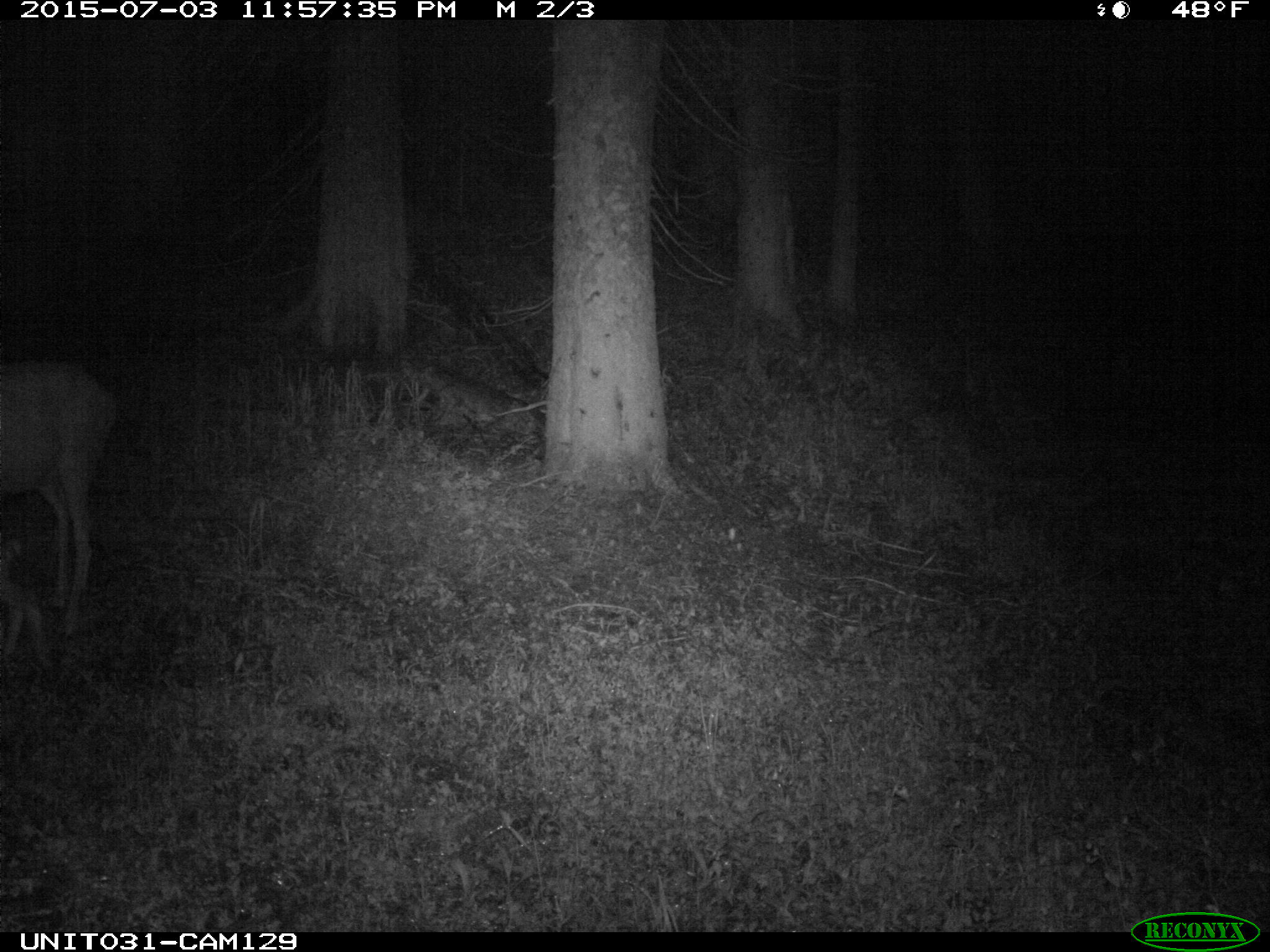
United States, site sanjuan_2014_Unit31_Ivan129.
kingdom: Animalia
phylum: Chordata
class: Mammalia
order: Artiodactyla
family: Cervidae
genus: Odocoileus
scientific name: Odocoileus hemionus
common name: mule deer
Odocoileus hemionus (mule deer).